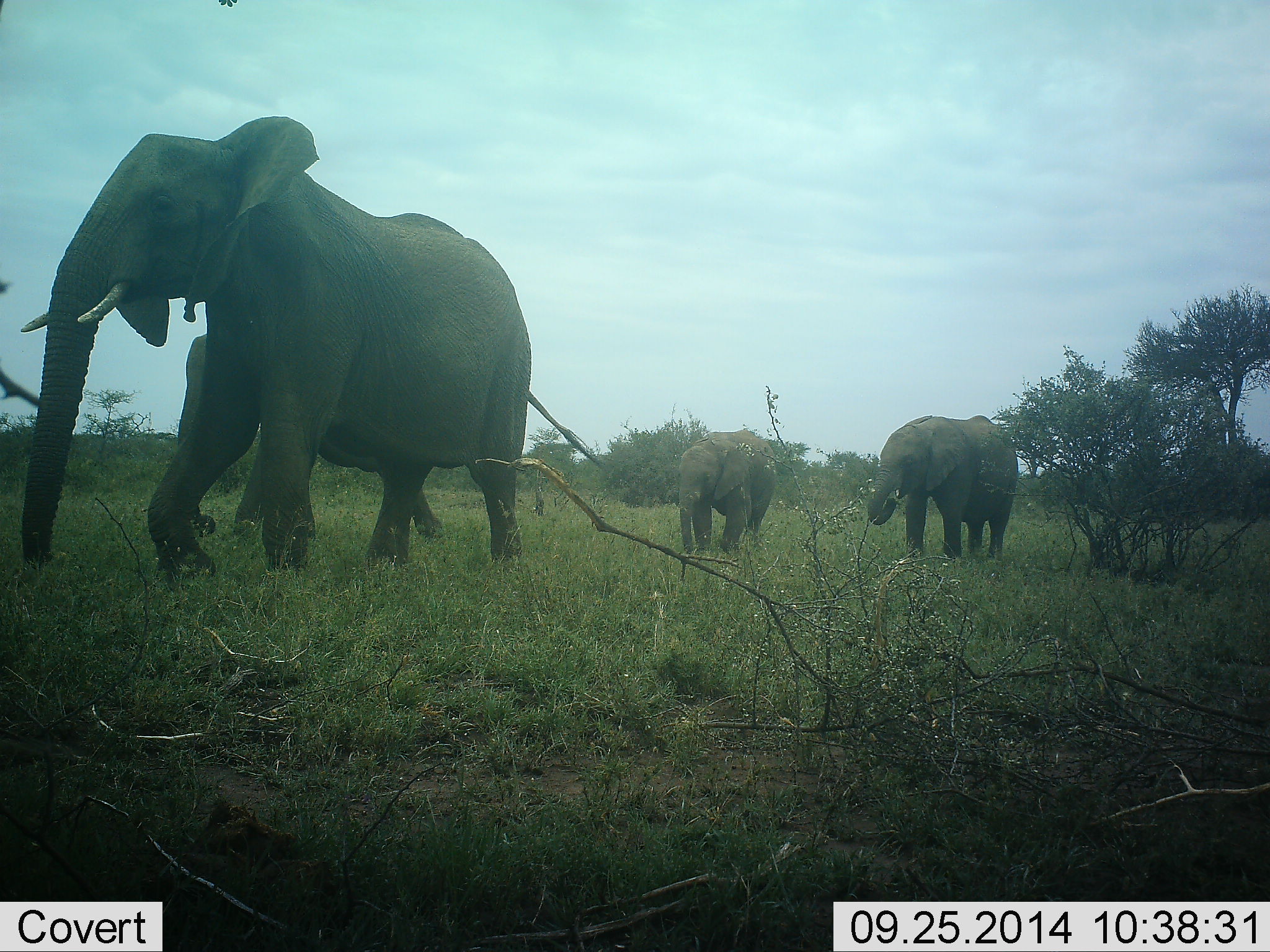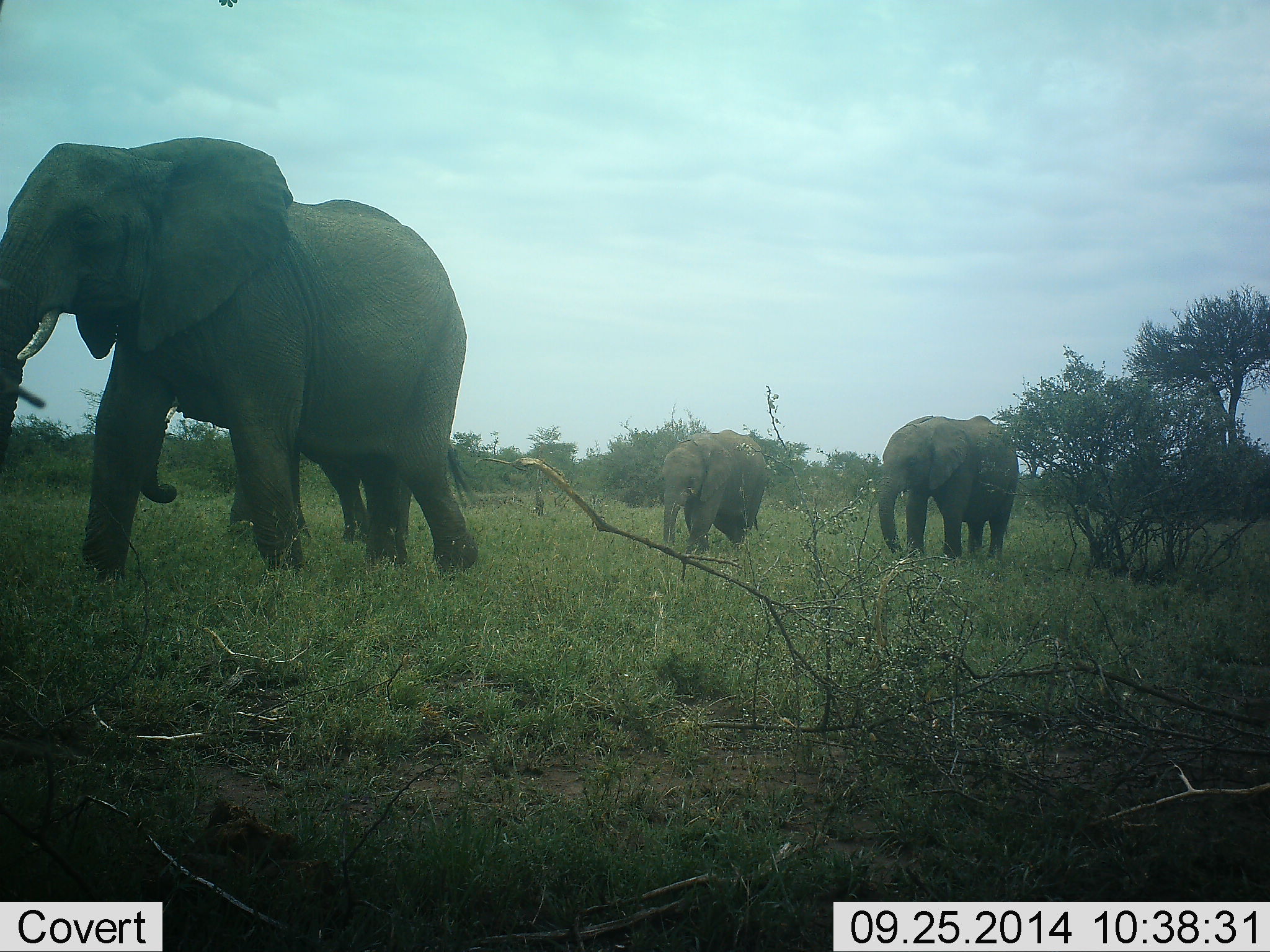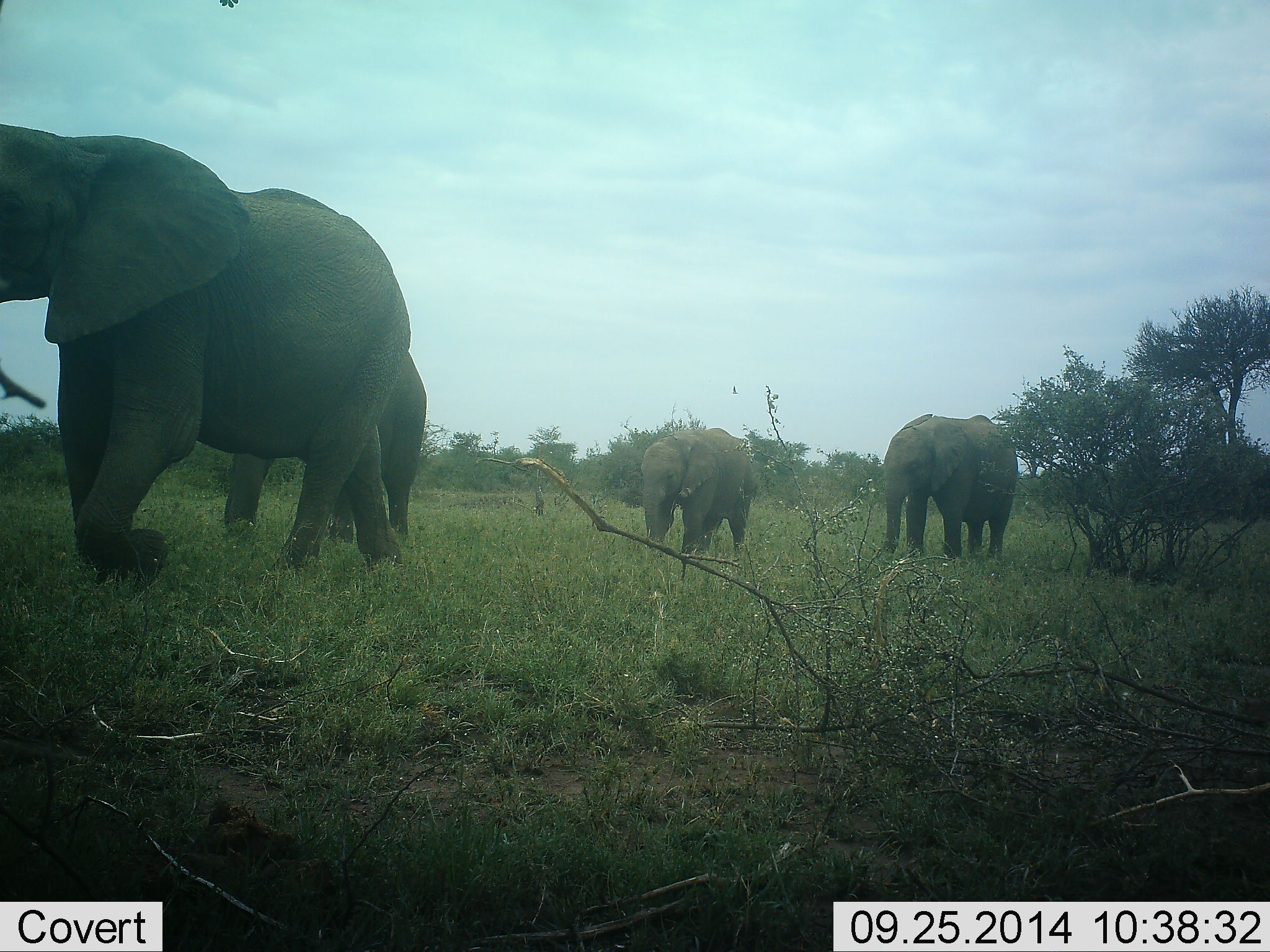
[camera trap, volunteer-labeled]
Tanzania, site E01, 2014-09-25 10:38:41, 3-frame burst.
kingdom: Animalia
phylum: Chordata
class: Mammalia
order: Proboscidea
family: Elephantidae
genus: Loxodonta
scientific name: Loxodonta africana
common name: african bush elephant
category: elephant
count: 4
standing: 50%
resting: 0%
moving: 80%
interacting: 0%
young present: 50%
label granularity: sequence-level